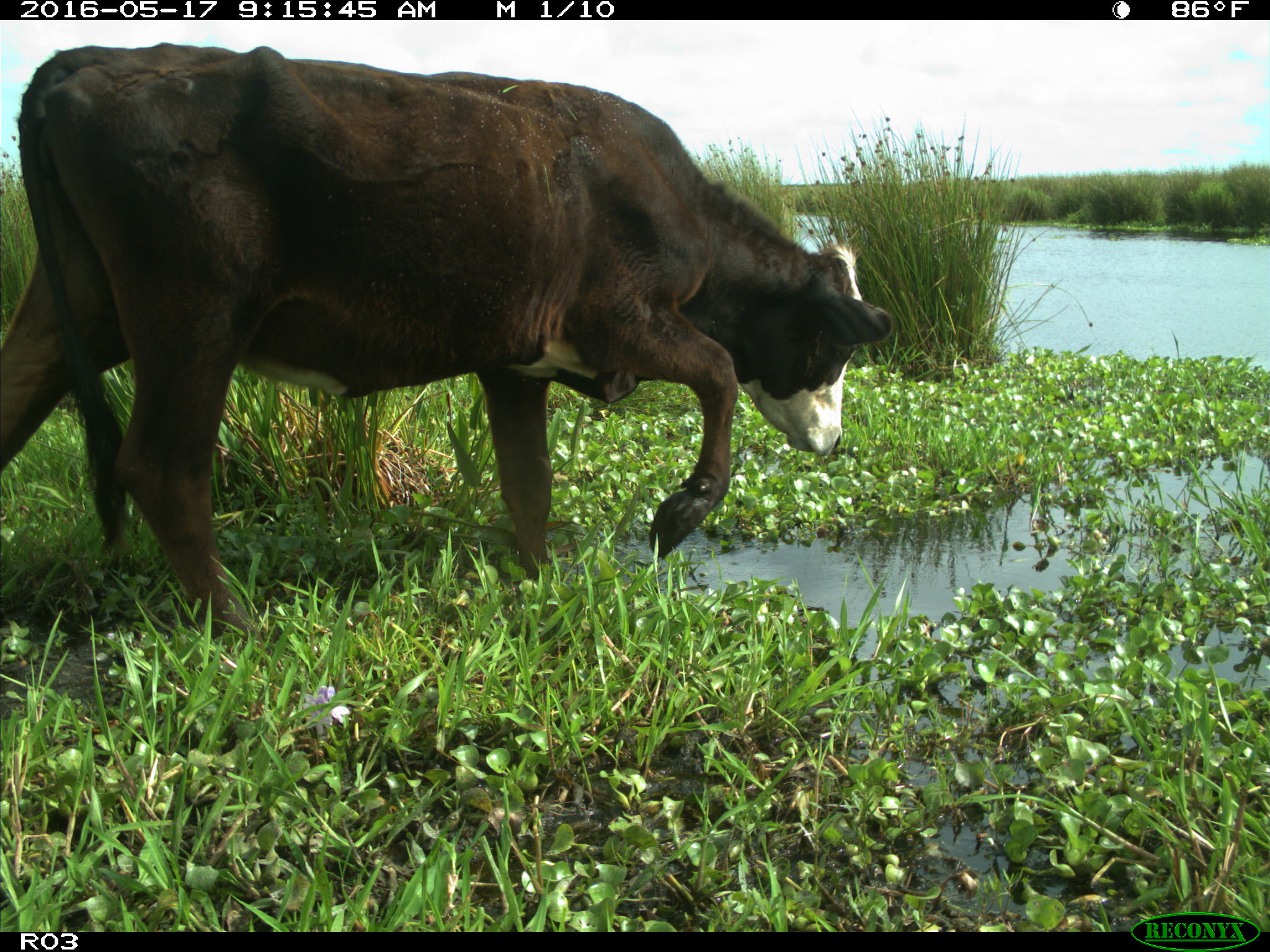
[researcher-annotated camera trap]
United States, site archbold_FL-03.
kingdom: Animalia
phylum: Chordata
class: Mammalia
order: Artiodactyla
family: Bovidae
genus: Bos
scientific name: Bos taurus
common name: domestic cow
Bos taurus (domestic cow).